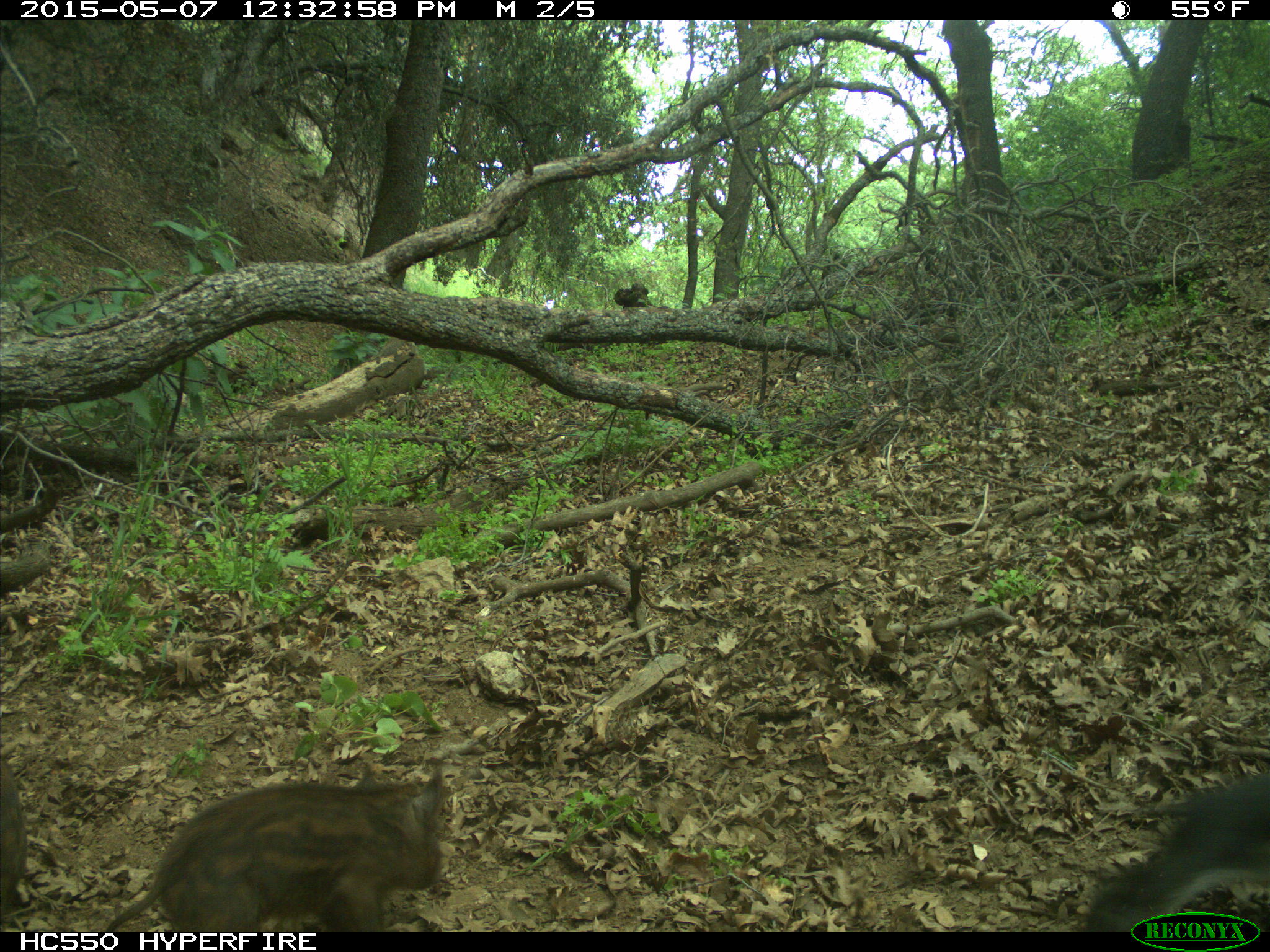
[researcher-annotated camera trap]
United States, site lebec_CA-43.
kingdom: Animalia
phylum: Chordata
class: Mammalia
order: Artiodactyla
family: Suidae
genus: Sus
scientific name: Sus scrofa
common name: wild boar